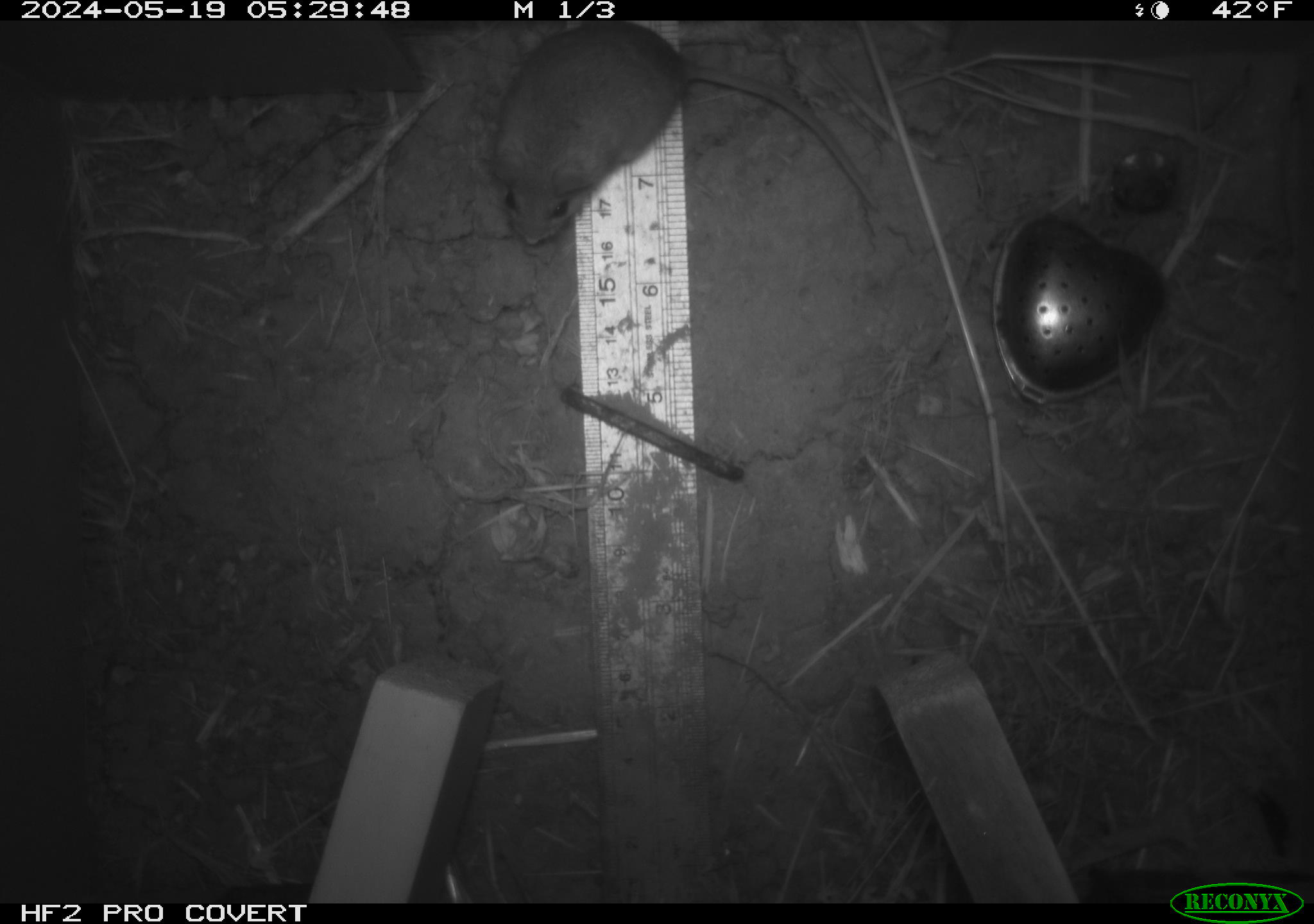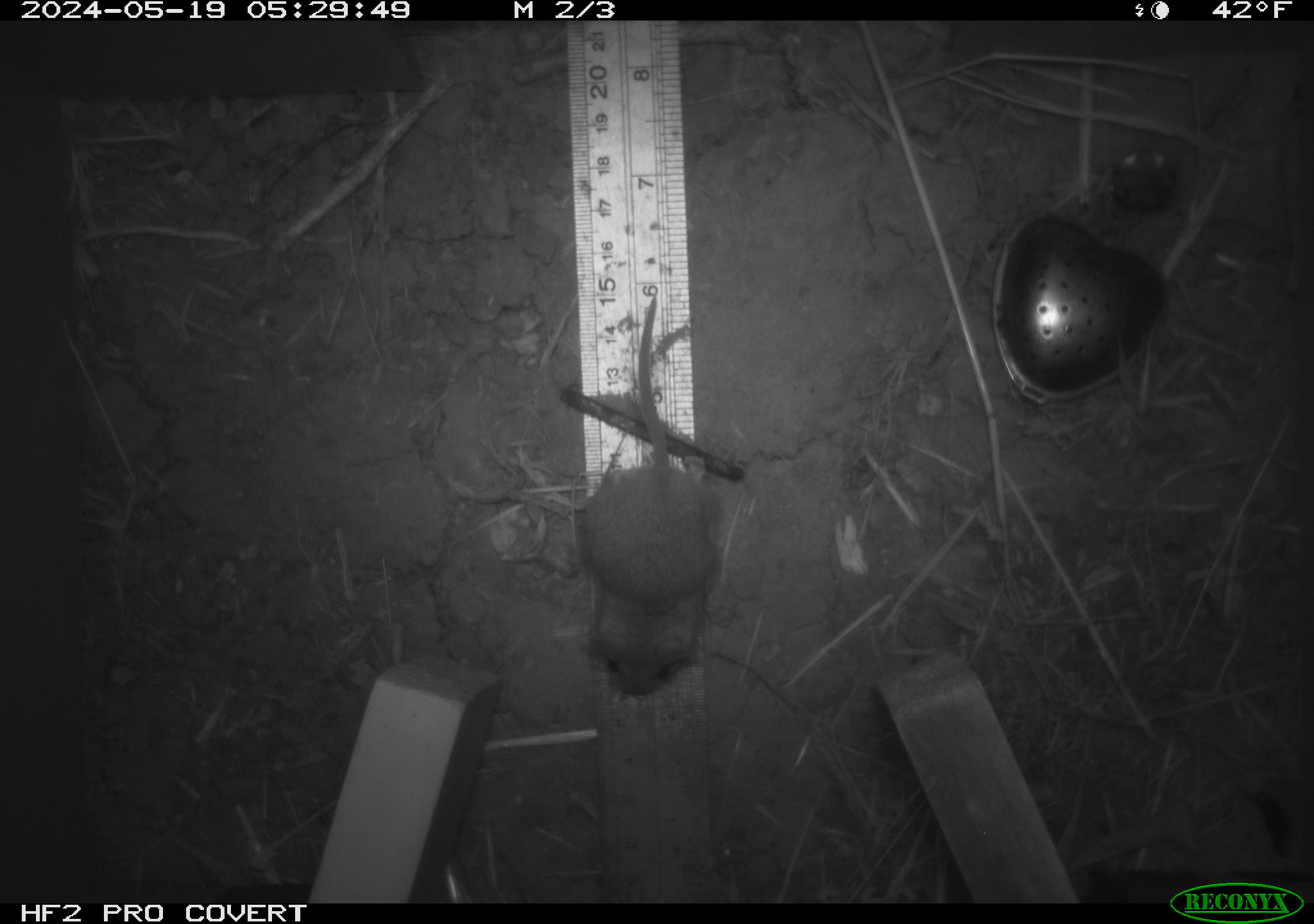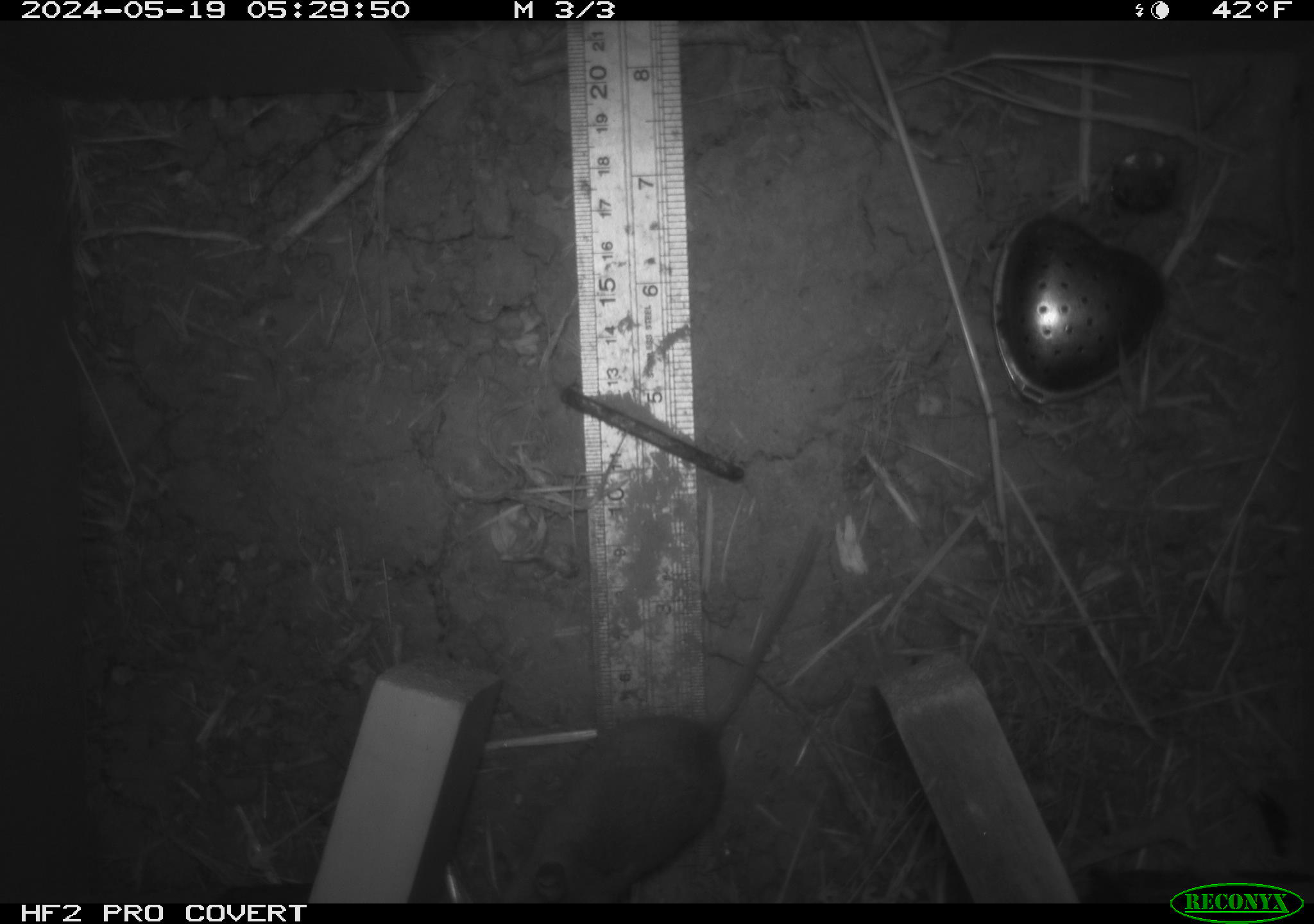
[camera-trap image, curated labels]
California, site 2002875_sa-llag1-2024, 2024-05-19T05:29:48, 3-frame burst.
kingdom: Animalia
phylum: Chordata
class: Mammalia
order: Rodentia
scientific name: Rodentia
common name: mouse species